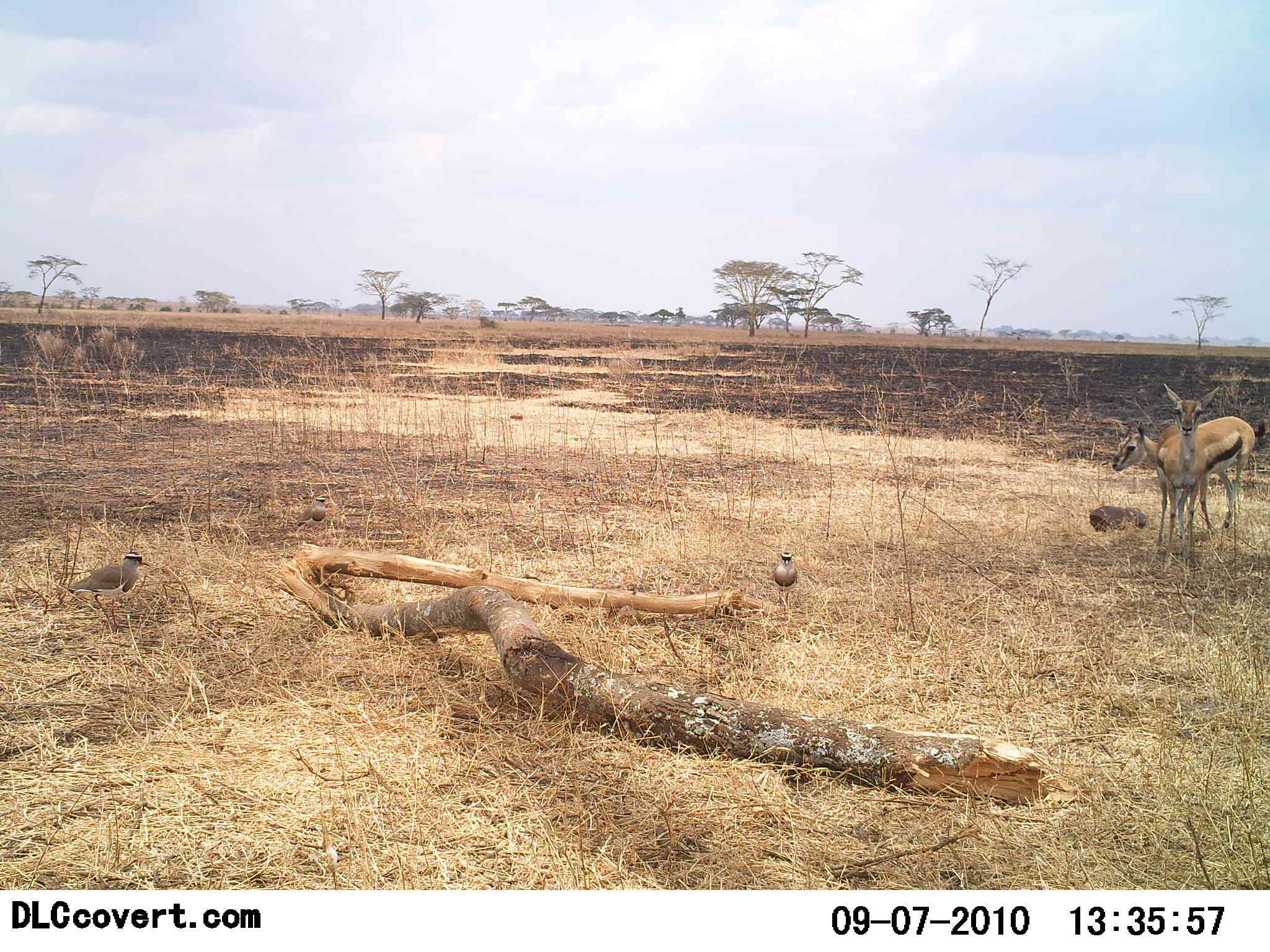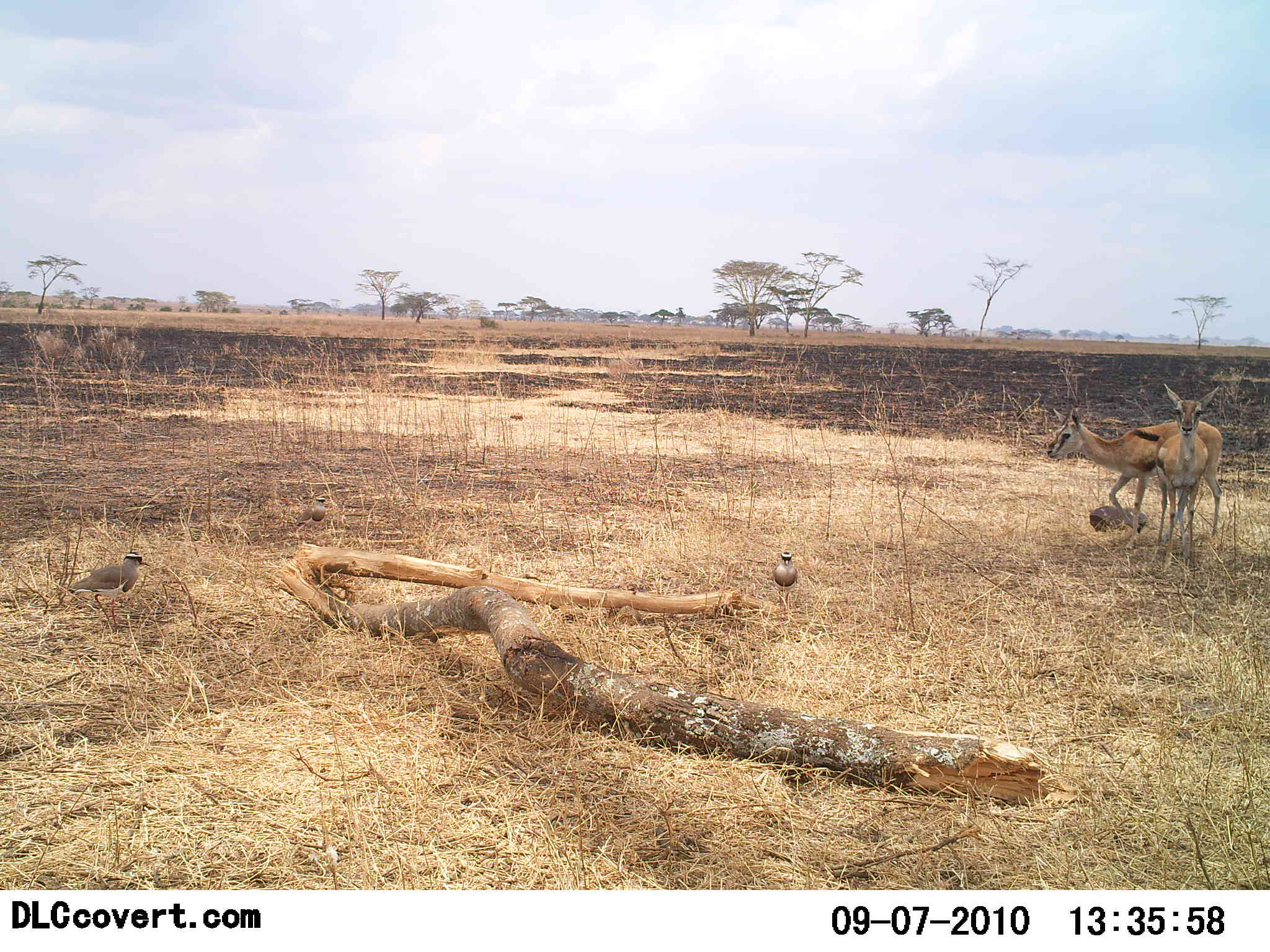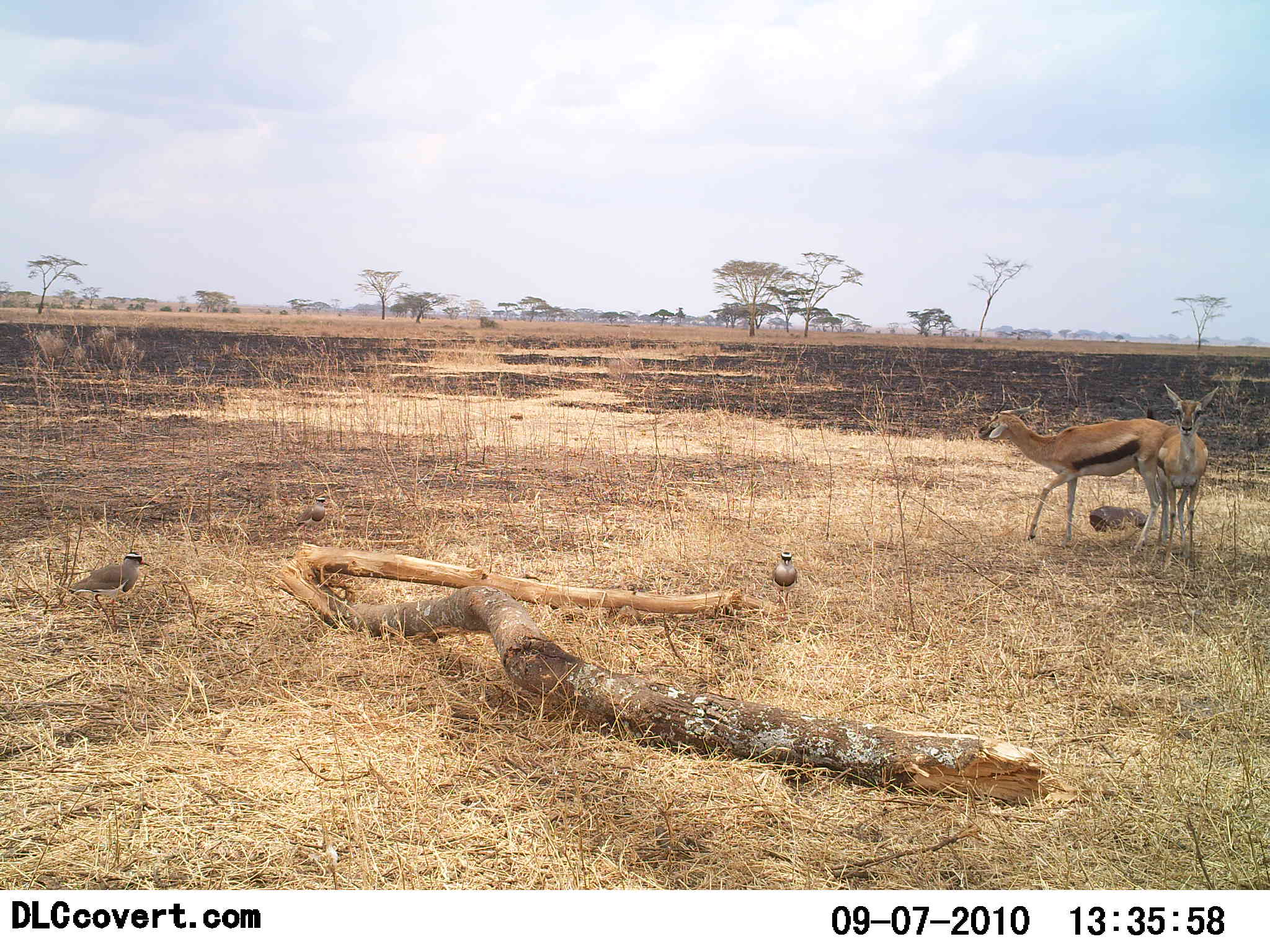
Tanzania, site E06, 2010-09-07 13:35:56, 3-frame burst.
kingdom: Animalia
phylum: Chordata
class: Mammalia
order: Artiodactyla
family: Bovidae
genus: Eudorcas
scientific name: Eudorcas thomsonii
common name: thomson's gazelle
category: gazellethomsons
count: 2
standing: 100%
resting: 0%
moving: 69%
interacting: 6%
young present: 6%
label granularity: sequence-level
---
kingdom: Animalia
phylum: Chordata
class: Aves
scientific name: Aves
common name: bird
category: otherbird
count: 2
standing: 100%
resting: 0%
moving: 0%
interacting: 0%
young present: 0%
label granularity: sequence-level